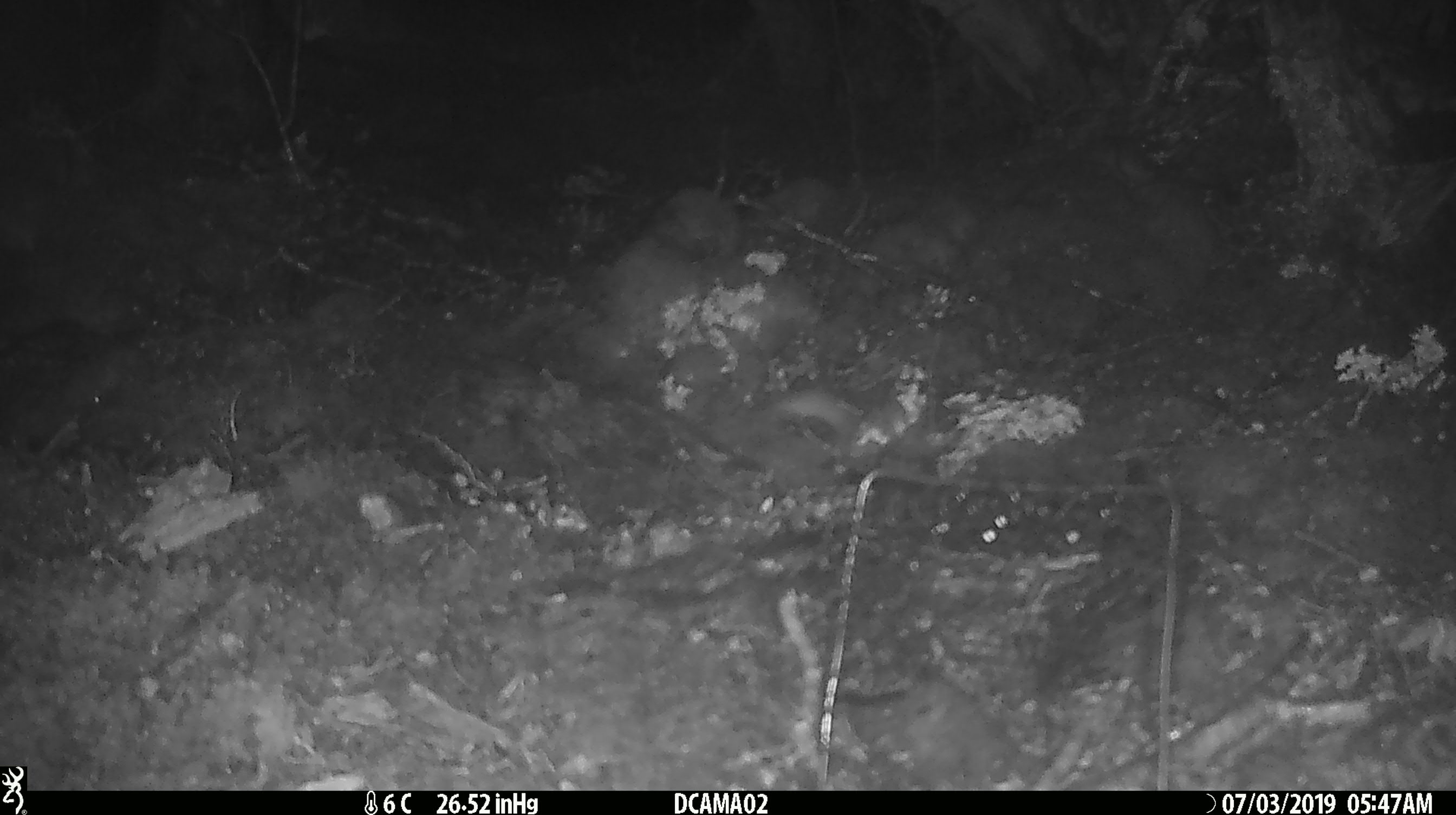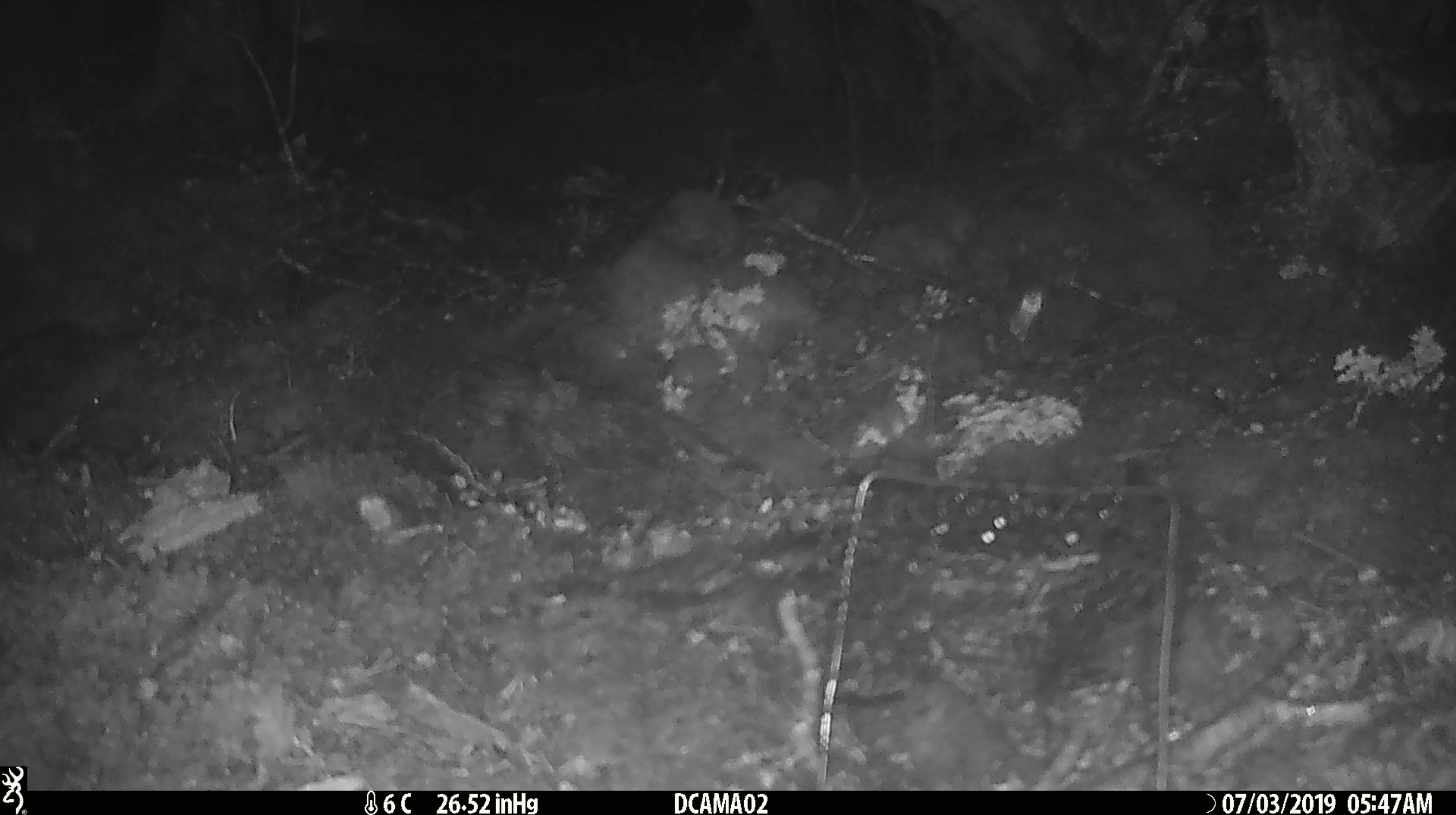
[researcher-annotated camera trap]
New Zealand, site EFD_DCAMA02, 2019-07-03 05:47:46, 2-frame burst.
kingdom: Animalia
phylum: Chordata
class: Mammalia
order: Rodentia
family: Muridae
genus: Mus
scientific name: Mus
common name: mouse